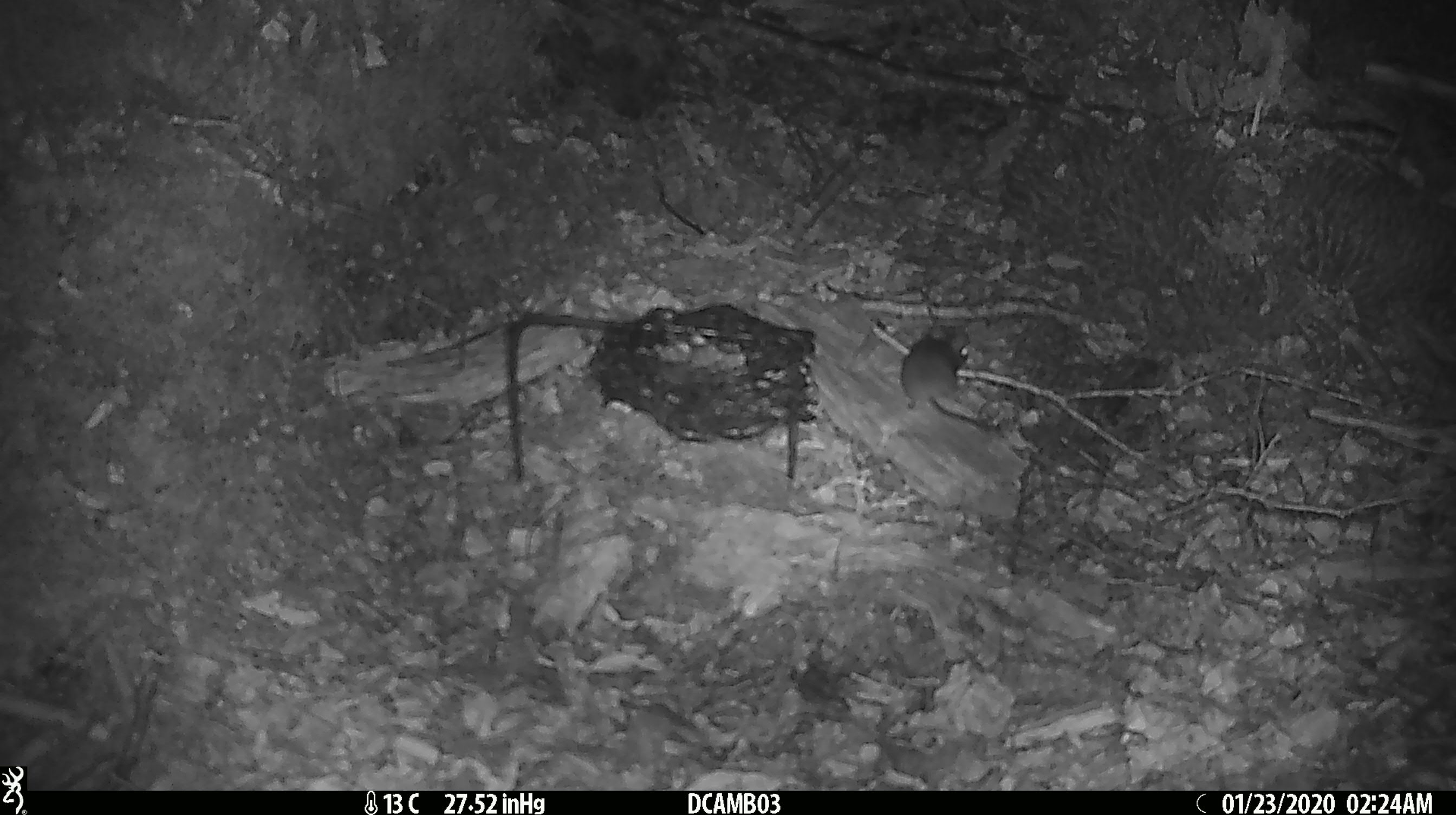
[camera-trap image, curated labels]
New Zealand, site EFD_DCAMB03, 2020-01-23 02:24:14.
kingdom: Animalia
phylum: Chordata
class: Mammalia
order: Rodentia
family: Muridae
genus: Mus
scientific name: Mus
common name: mouse